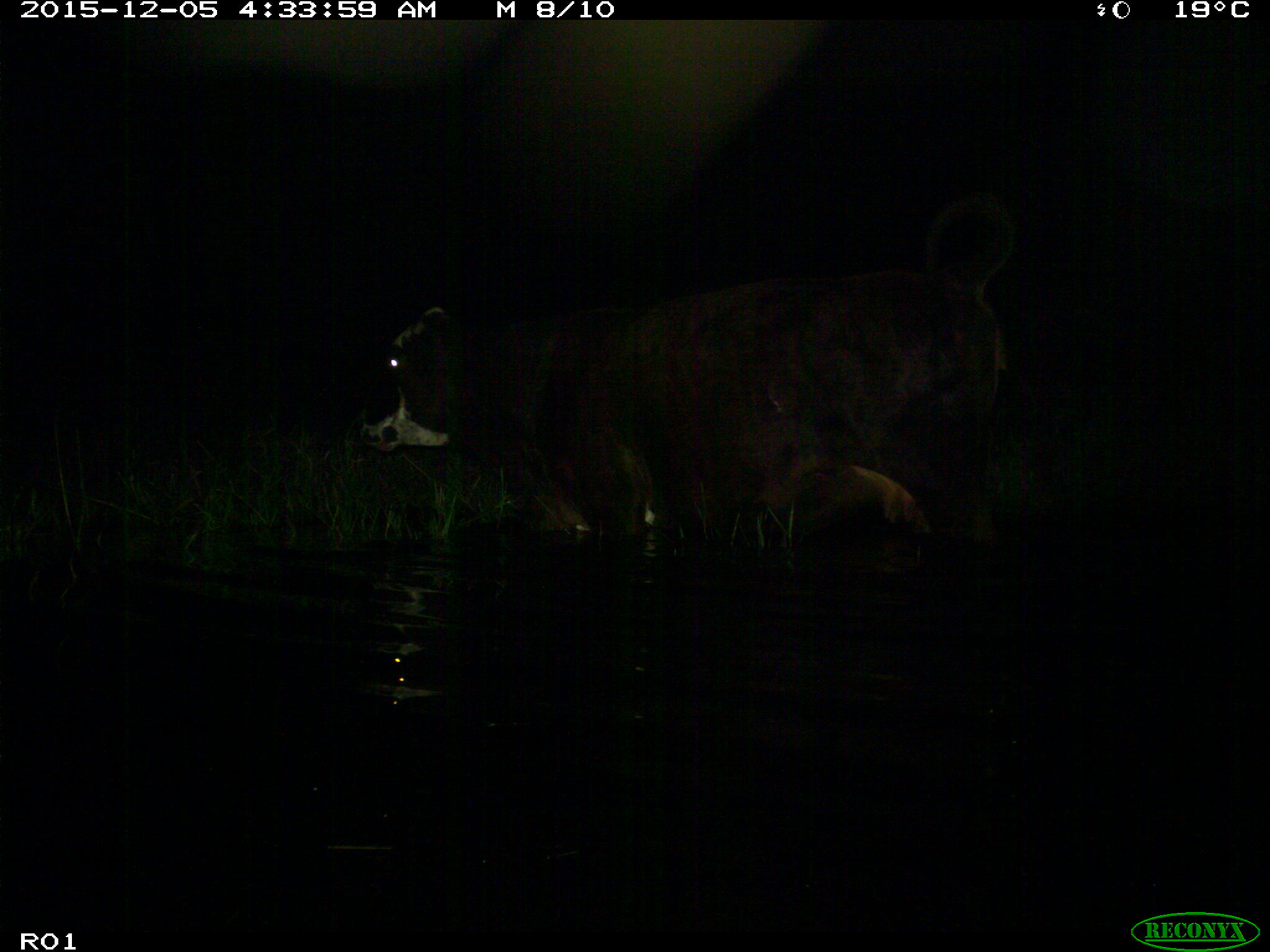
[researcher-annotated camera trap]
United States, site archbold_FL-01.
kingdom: Animalia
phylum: Chordata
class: Mammalia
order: Artiodactyla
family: Bovidae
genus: Bos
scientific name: Bos taurus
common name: domestic cow